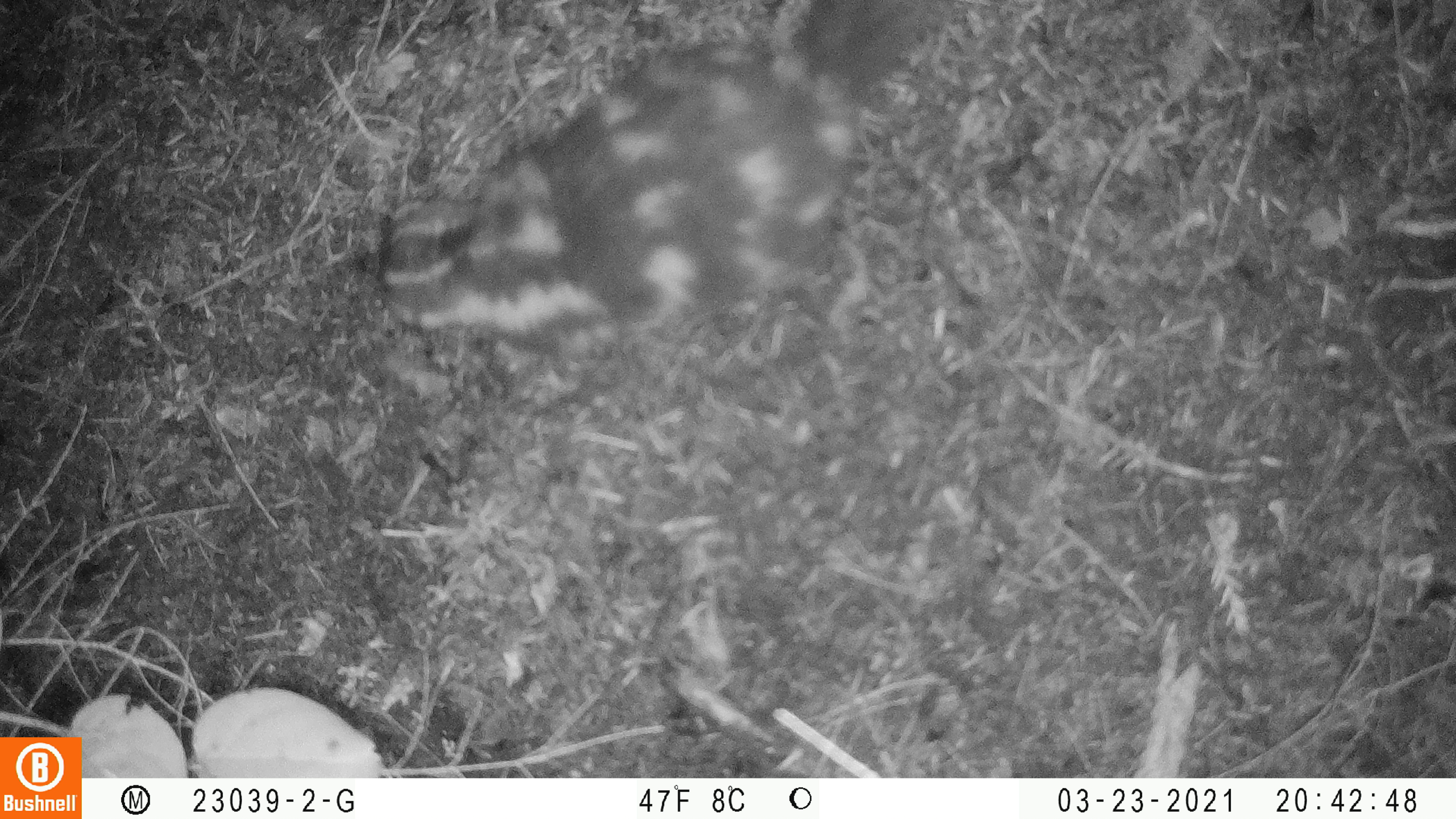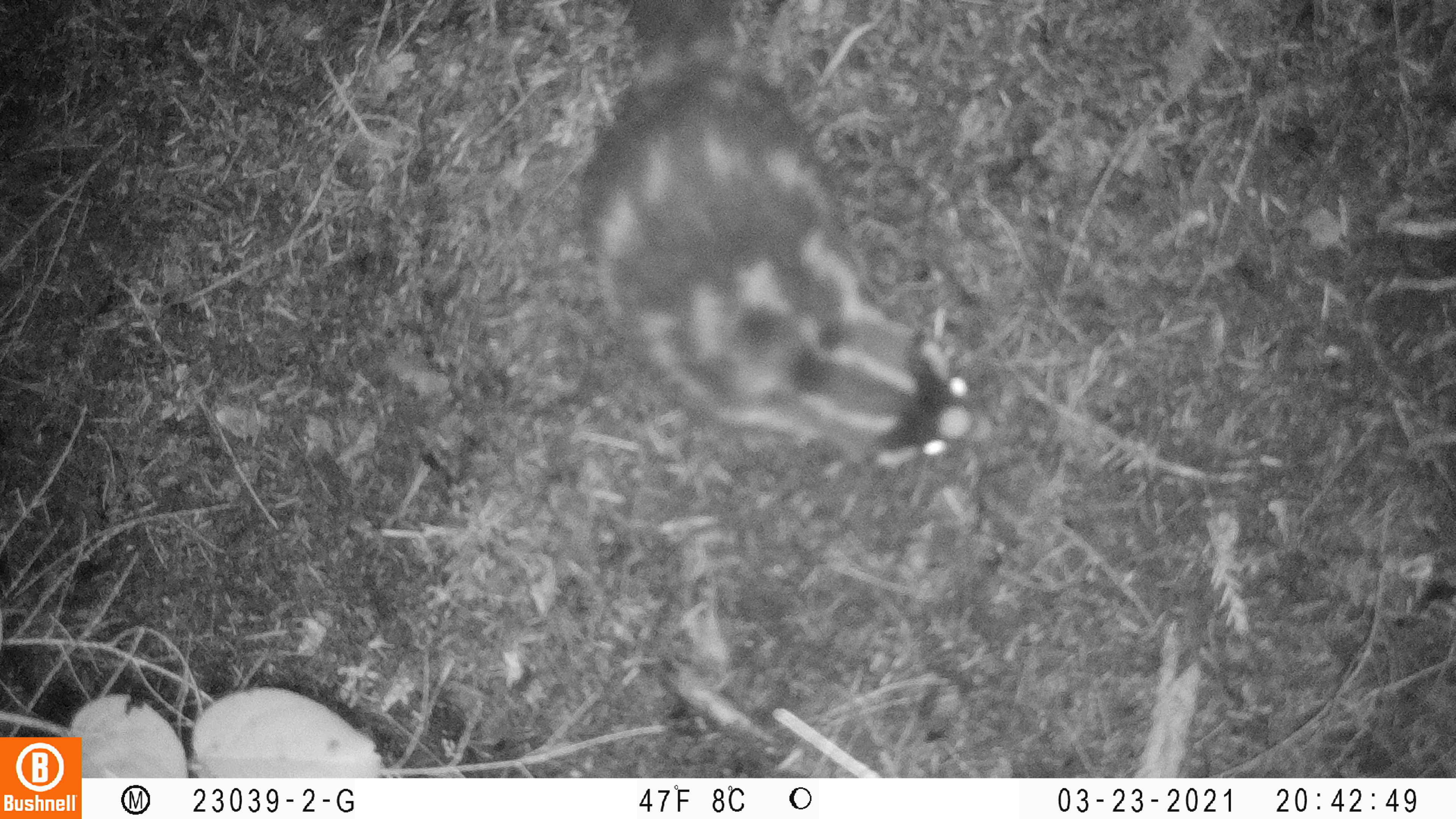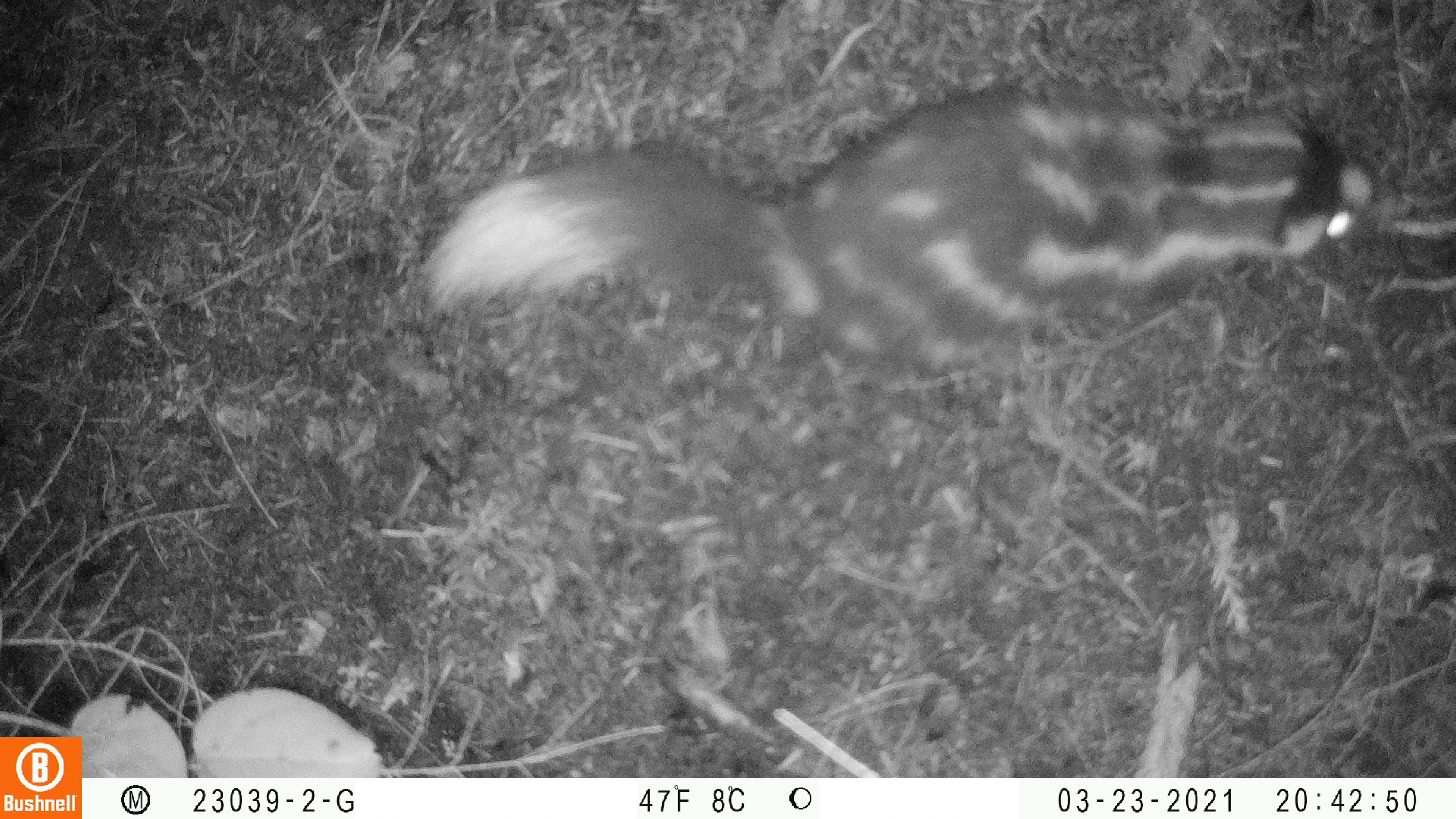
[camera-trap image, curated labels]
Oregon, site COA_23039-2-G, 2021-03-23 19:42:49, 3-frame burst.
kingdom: Animalia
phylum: Chordata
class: Mammalia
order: Carnivora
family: Mephitidae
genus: Spilogale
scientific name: Spilogale gracilis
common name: western spotted skunk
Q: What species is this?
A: Western spotted skunk (Spilogale gracilis).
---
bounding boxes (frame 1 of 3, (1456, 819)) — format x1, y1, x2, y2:
western spotted skunk: 321, 0, 987, 387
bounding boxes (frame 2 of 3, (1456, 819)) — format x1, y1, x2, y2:
western spotted skunk: 542, 0, 1039, 498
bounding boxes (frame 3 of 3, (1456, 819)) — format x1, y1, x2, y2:
western spotted skunk: 382, 84, 1434, 424